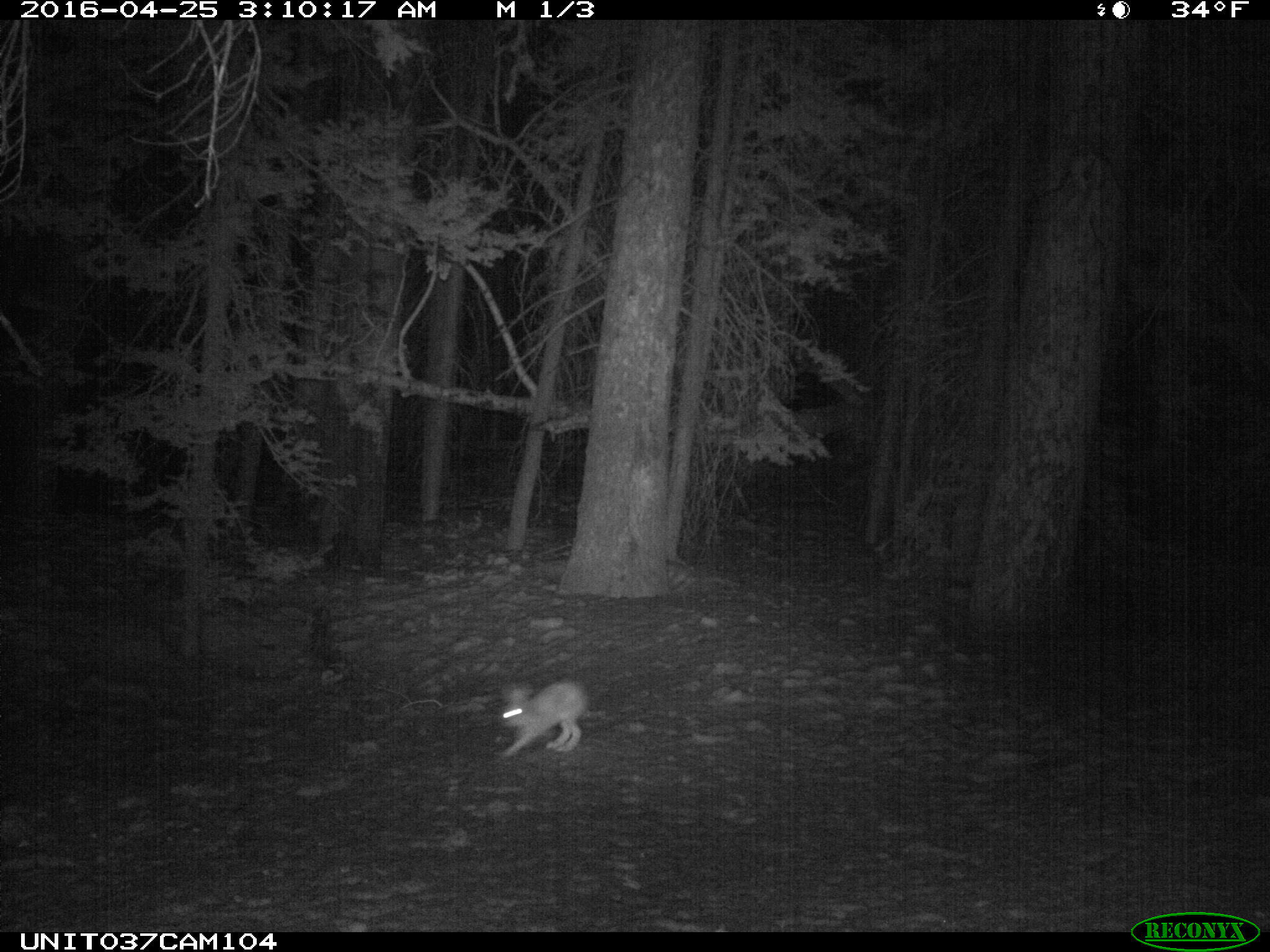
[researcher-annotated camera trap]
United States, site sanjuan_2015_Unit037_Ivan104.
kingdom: Animalia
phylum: Chordata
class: Mammalia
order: Lagomorpha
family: Leporidae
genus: Lepus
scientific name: Lepus americanus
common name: snowshoe hare